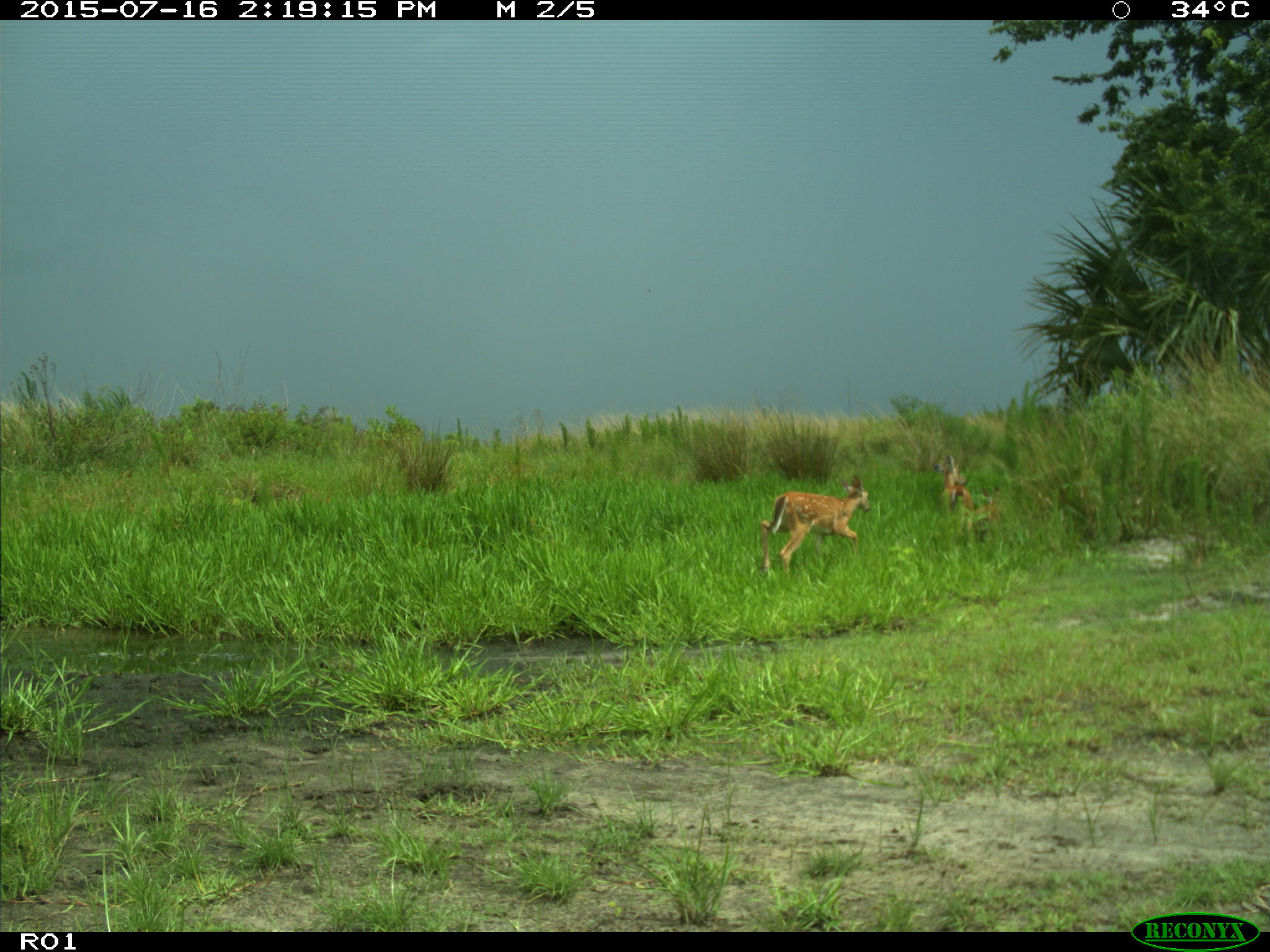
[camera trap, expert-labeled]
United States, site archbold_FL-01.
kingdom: Animalia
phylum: Chordata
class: Mammalia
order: Artiodactyla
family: Cervidae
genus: Odocoileus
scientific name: Odocoileus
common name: deer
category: unidentified deer